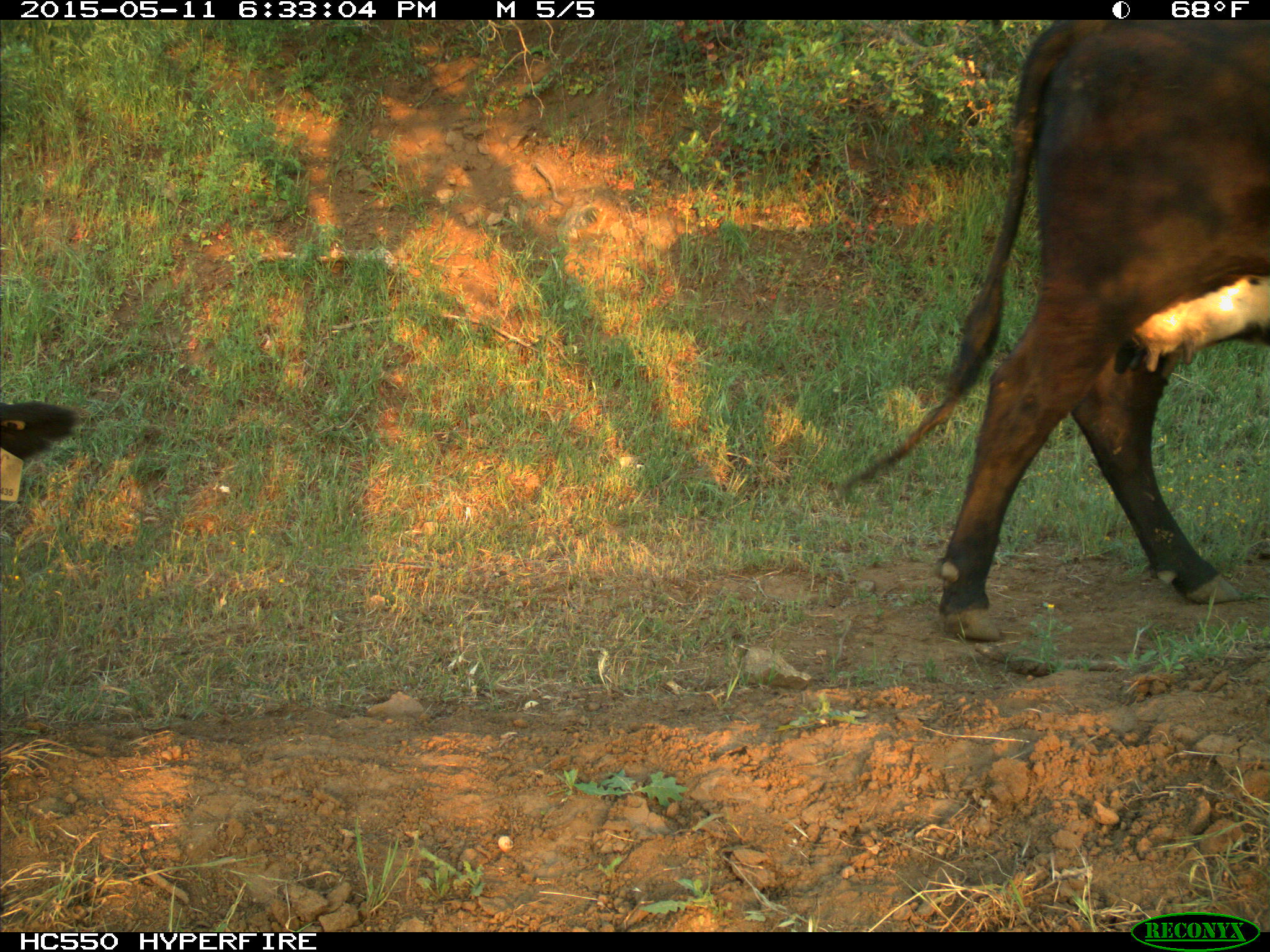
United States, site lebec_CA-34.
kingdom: Animalia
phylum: Chordata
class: Mammalia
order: Artiodactyla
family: Bovidae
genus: Bos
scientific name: Bos taurus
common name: domestic cow